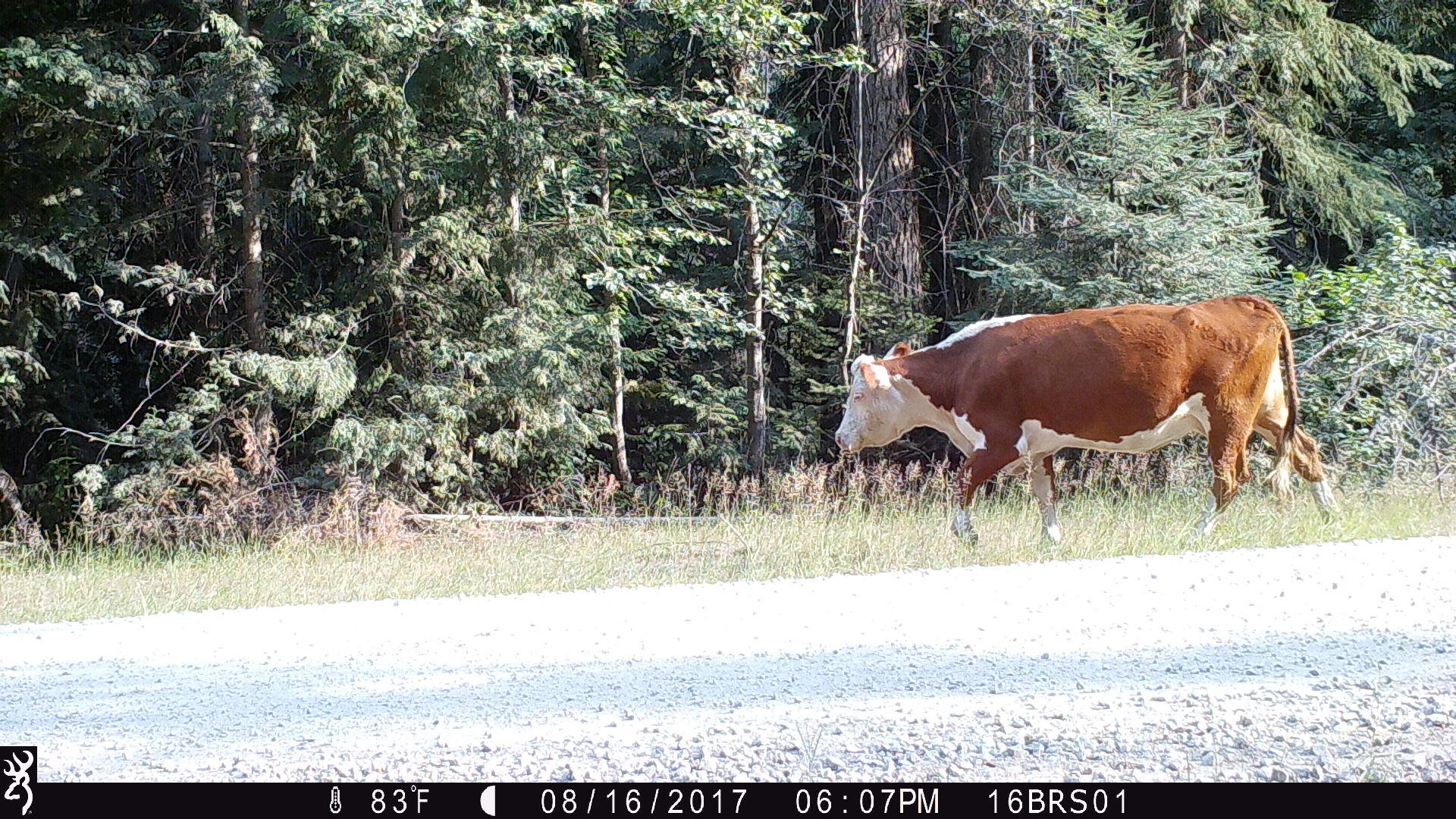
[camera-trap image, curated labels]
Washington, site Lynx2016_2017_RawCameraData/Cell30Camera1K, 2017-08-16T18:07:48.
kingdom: Animalia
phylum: Chordata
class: Mammalia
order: Artiodactyla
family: Bovidae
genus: Bos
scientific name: Bos taurus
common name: domestic cattle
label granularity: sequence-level